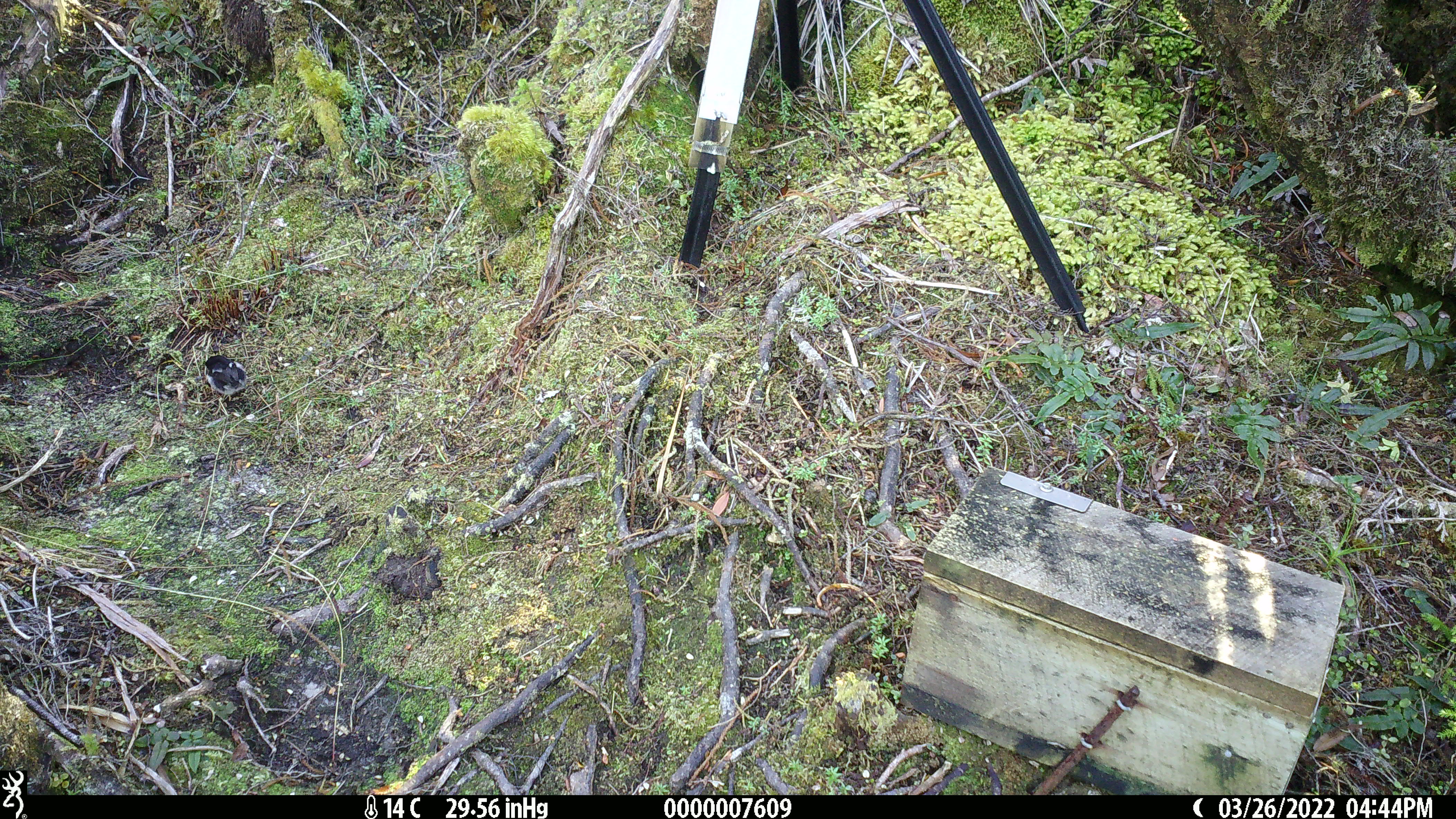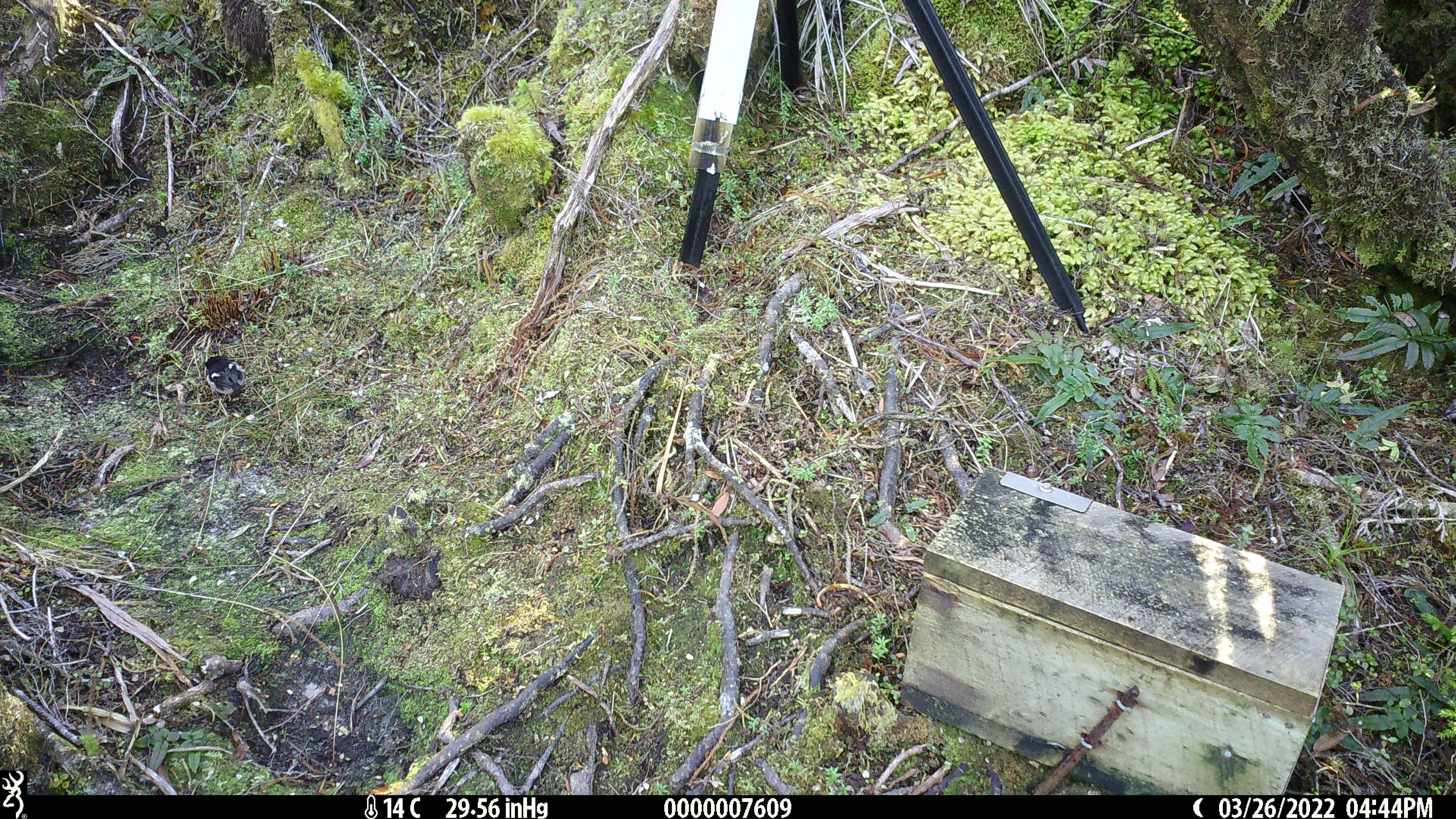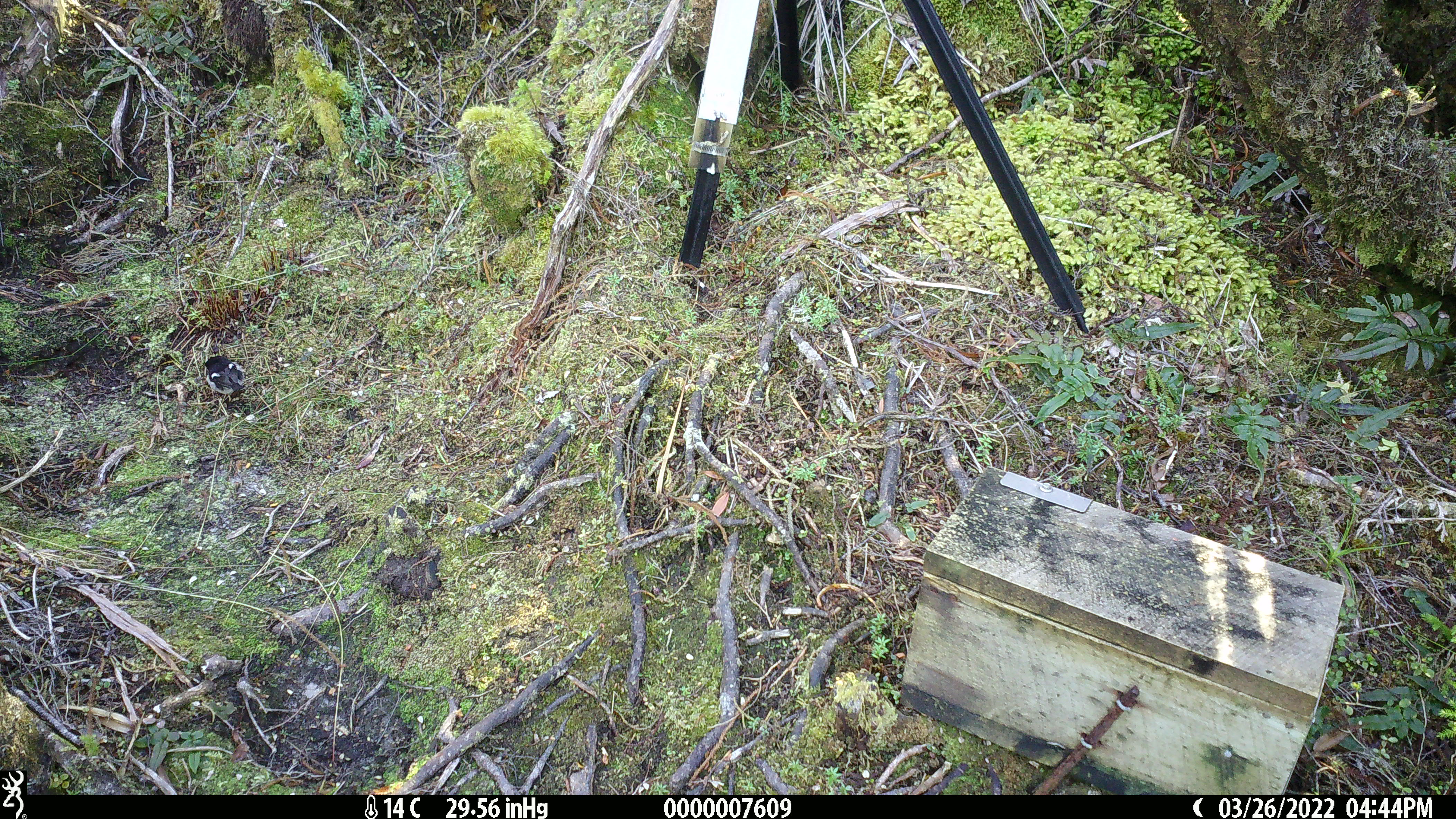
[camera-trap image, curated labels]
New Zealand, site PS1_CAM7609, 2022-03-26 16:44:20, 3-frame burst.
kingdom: Animalia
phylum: Chordata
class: Aves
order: Passeriformes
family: Petroicidae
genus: Petroica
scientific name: Petroica macrocephala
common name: tomtit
Tomtit (Petroica macrocephala).